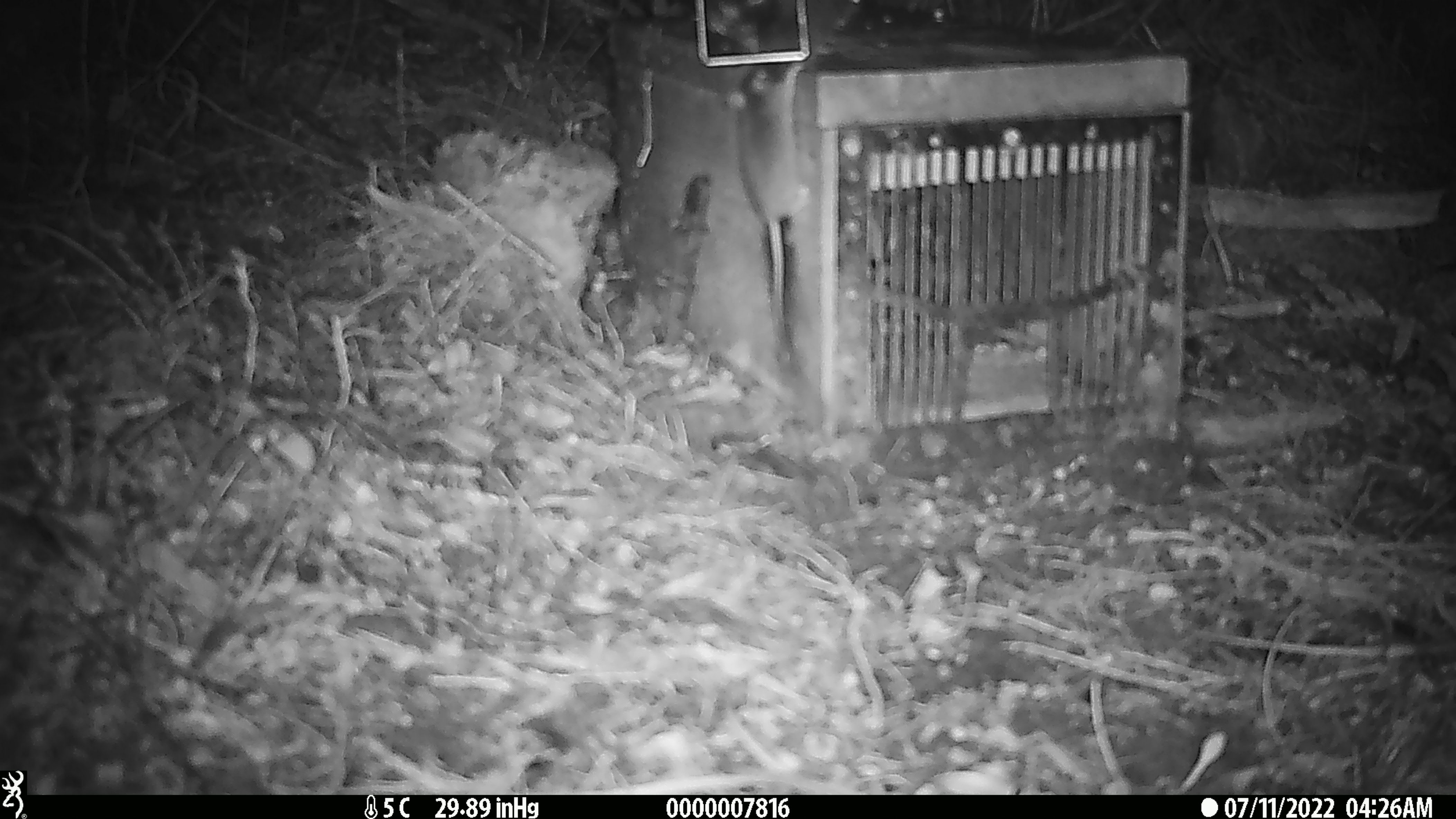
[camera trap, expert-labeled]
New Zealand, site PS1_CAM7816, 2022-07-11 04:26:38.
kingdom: Animalia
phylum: Chordata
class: Mammalia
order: Rodentia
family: Muridae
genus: Mus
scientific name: Mus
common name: mouse